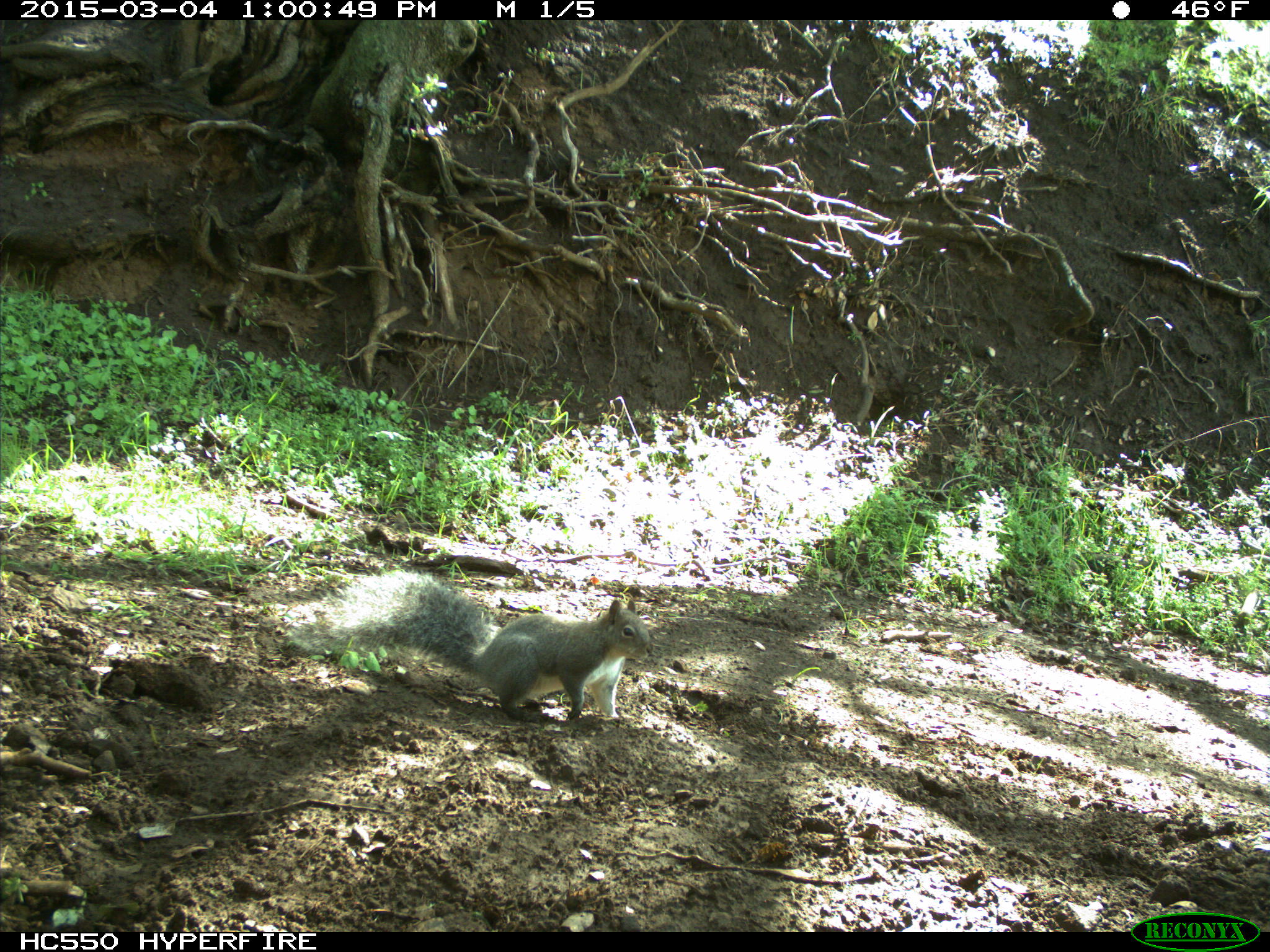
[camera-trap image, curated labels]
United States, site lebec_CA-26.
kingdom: Animalia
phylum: Chordata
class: Mammalia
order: Rodentia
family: Sciuridae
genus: Sciurus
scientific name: Sciurus carolinensis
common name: eastern gray squirrel